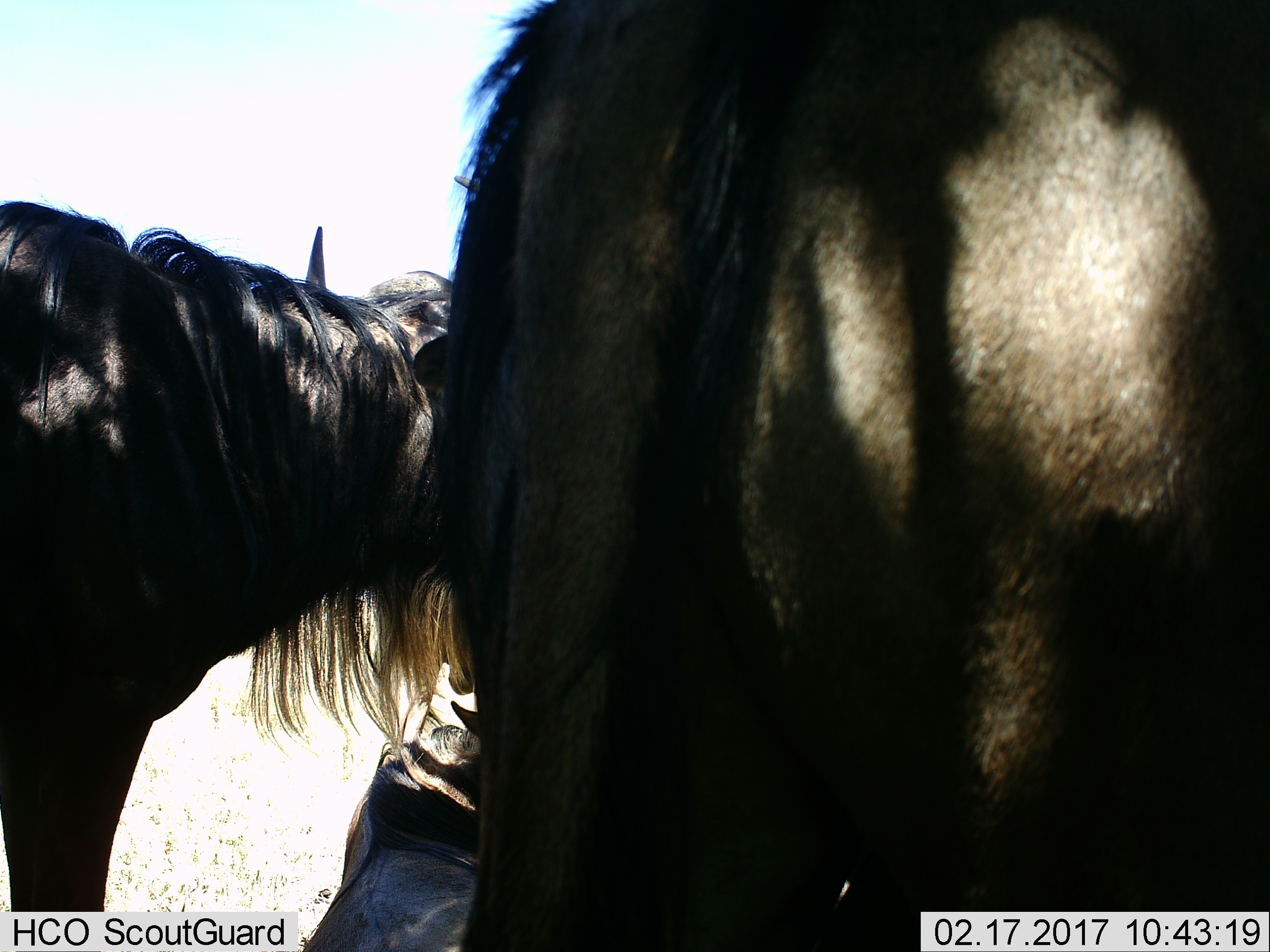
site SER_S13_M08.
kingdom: Animalia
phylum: Chordata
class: Mammalia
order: Artiodactyla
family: Bovidae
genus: Connochaetes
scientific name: Connochaetes taurinus taurinus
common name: blue wildebeest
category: wildebeestblue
Wildebeestblue (blue wildebeest) (Connochaetes taurinus taurinus), count 3. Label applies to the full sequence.